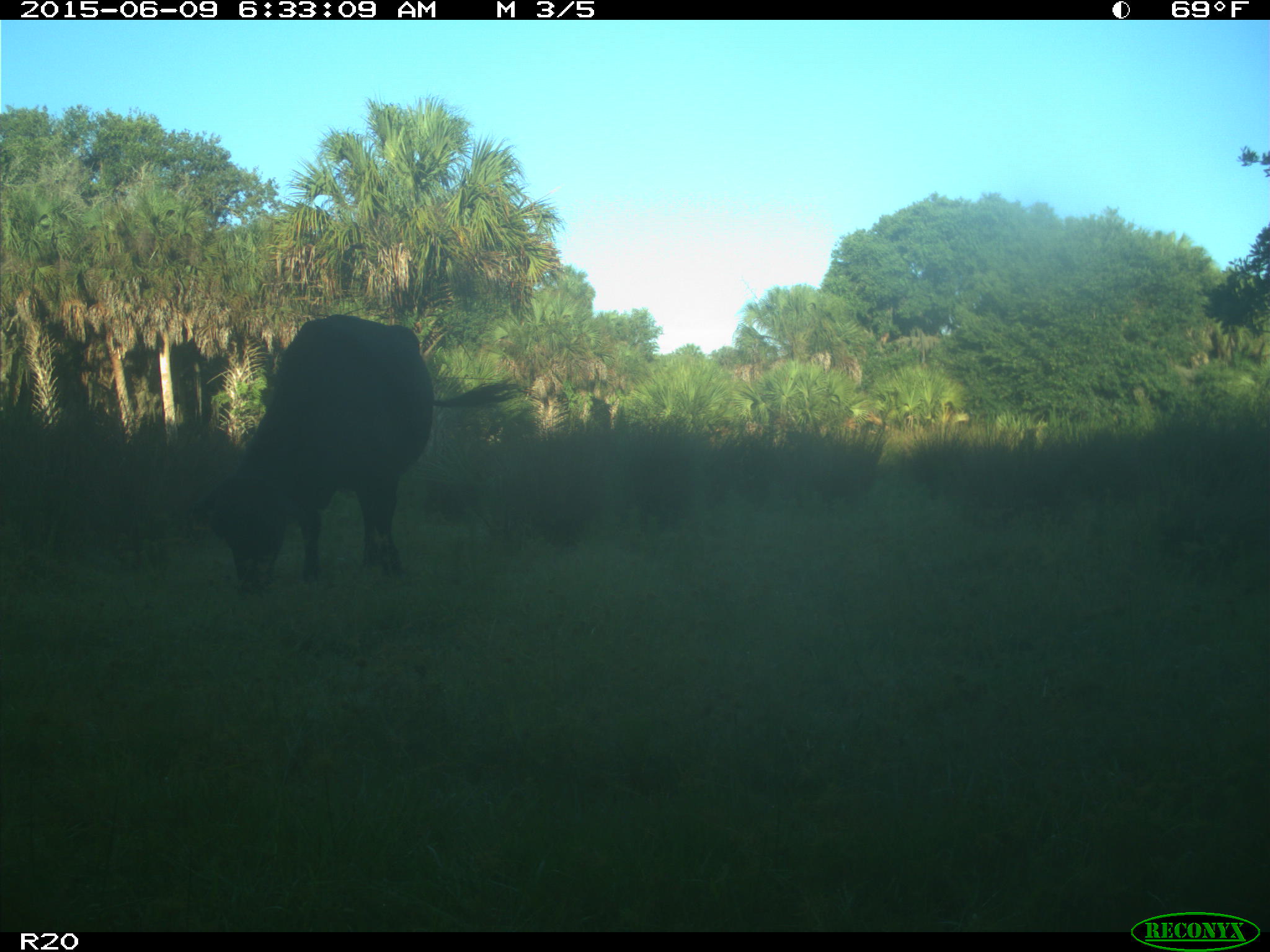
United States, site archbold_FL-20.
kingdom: Animalia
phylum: Chordata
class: Mammalia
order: Artiodactyla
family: Bovidae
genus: Bos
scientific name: Bos taurus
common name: domestic cow